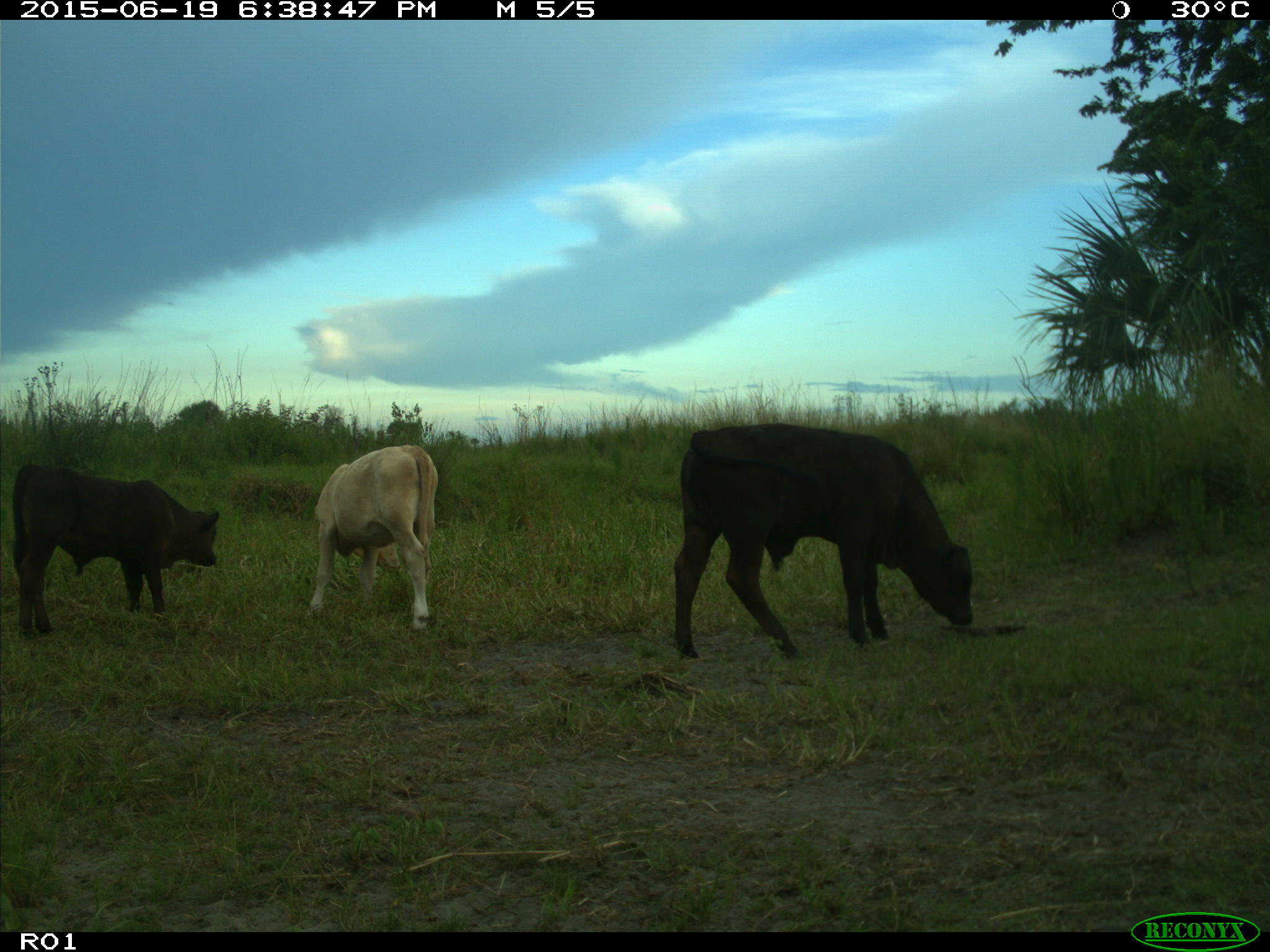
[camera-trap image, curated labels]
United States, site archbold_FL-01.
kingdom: Animalia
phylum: Chordata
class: Mammalia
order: Artiodactyla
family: Bovidae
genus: Bos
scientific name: Bos taurus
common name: domestic cow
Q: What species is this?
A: Bos taurus (domestic cow).